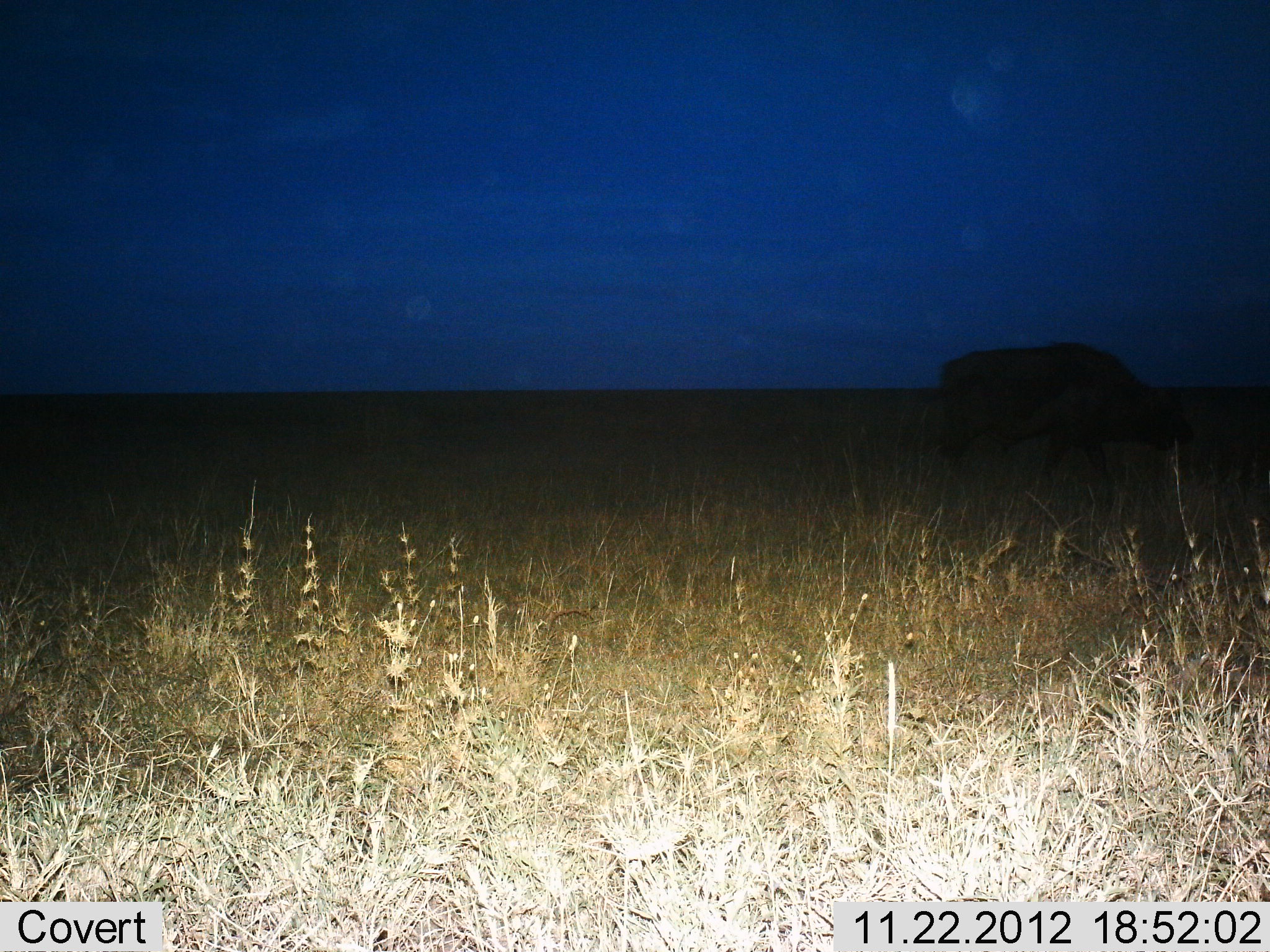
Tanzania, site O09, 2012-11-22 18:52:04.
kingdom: Animalia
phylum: Chordata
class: Mammalia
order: Artiodactyla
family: Bovidae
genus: Syncerus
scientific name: Syncerus caffer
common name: cape buffalo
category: buffalo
Buffalo (cape buffalo) (Syncerus caffer), count 1. Behavior (volunteer vote fractions): standing 30%, resting 0%, moving 50%, interacting 0%. Young present (vote fraction): 0%. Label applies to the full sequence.